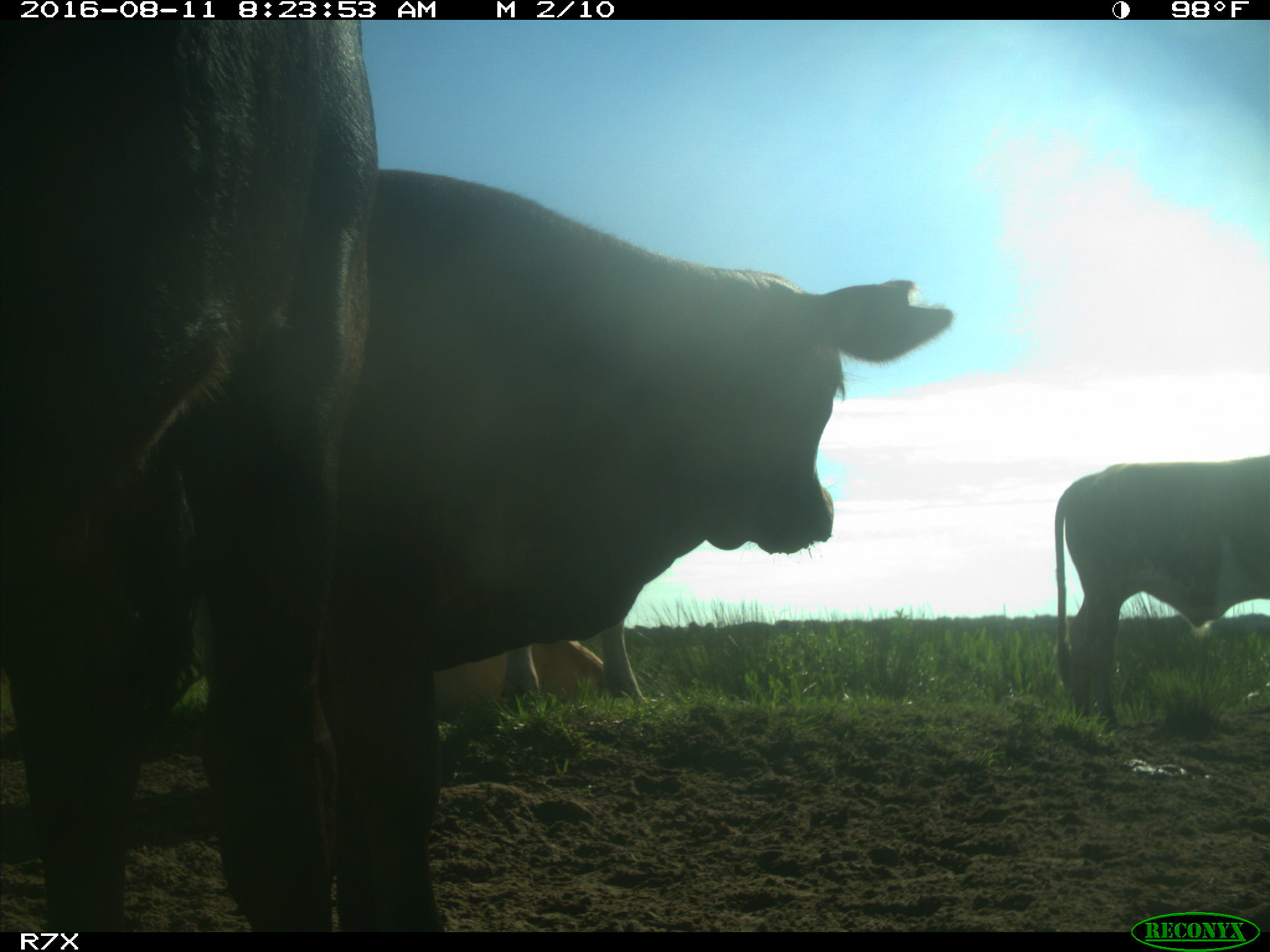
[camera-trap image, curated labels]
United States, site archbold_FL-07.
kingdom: Animalia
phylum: Chordata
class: Mammalia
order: Artiodactyla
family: Bovidae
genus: Bos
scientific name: Bos taurus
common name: domestic cow